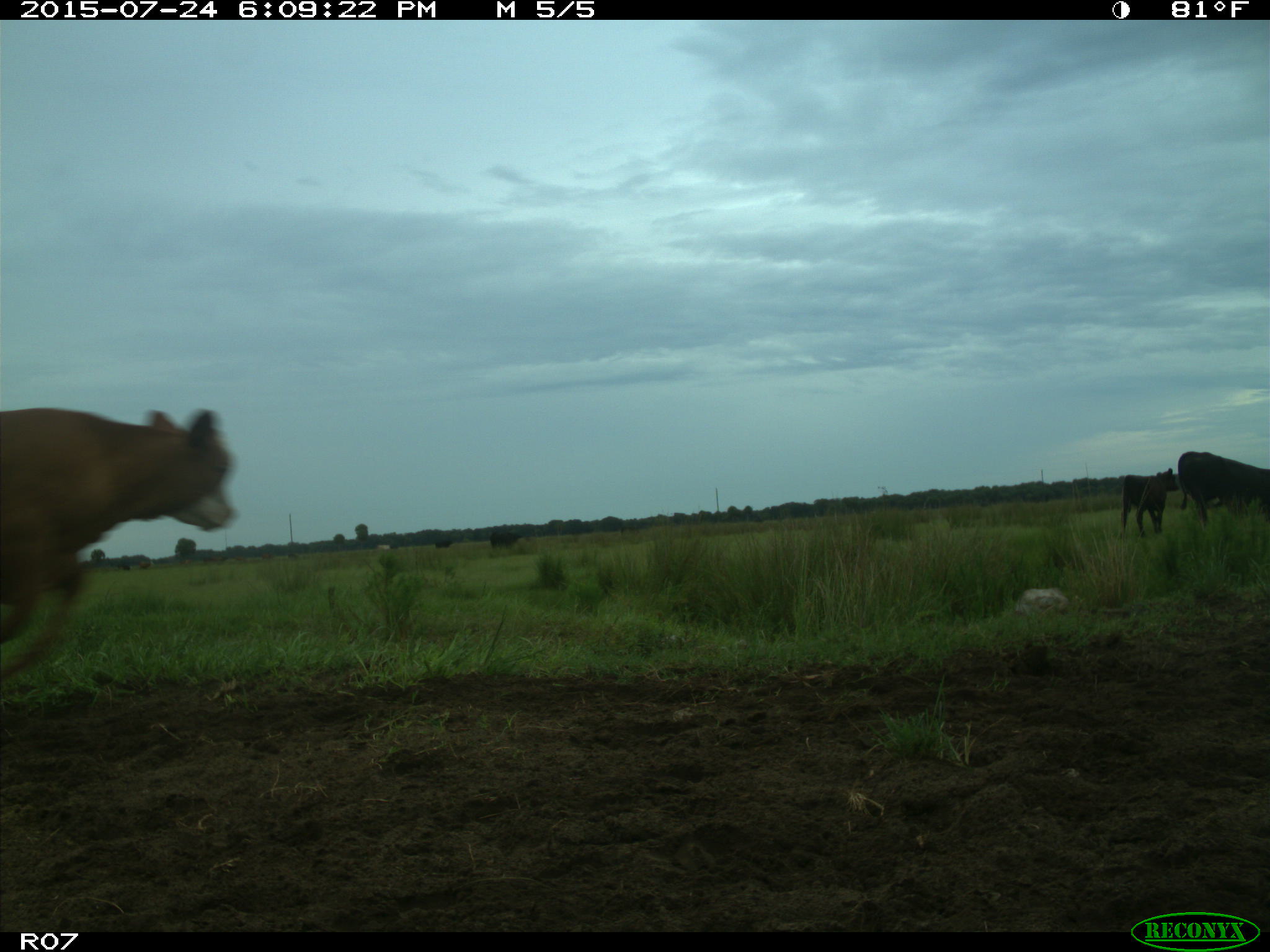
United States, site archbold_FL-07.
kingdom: Animalia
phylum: Chordata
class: Mammalia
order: Artiodactyla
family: Bovidae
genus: Bos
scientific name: Bos taurus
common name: domestic cow